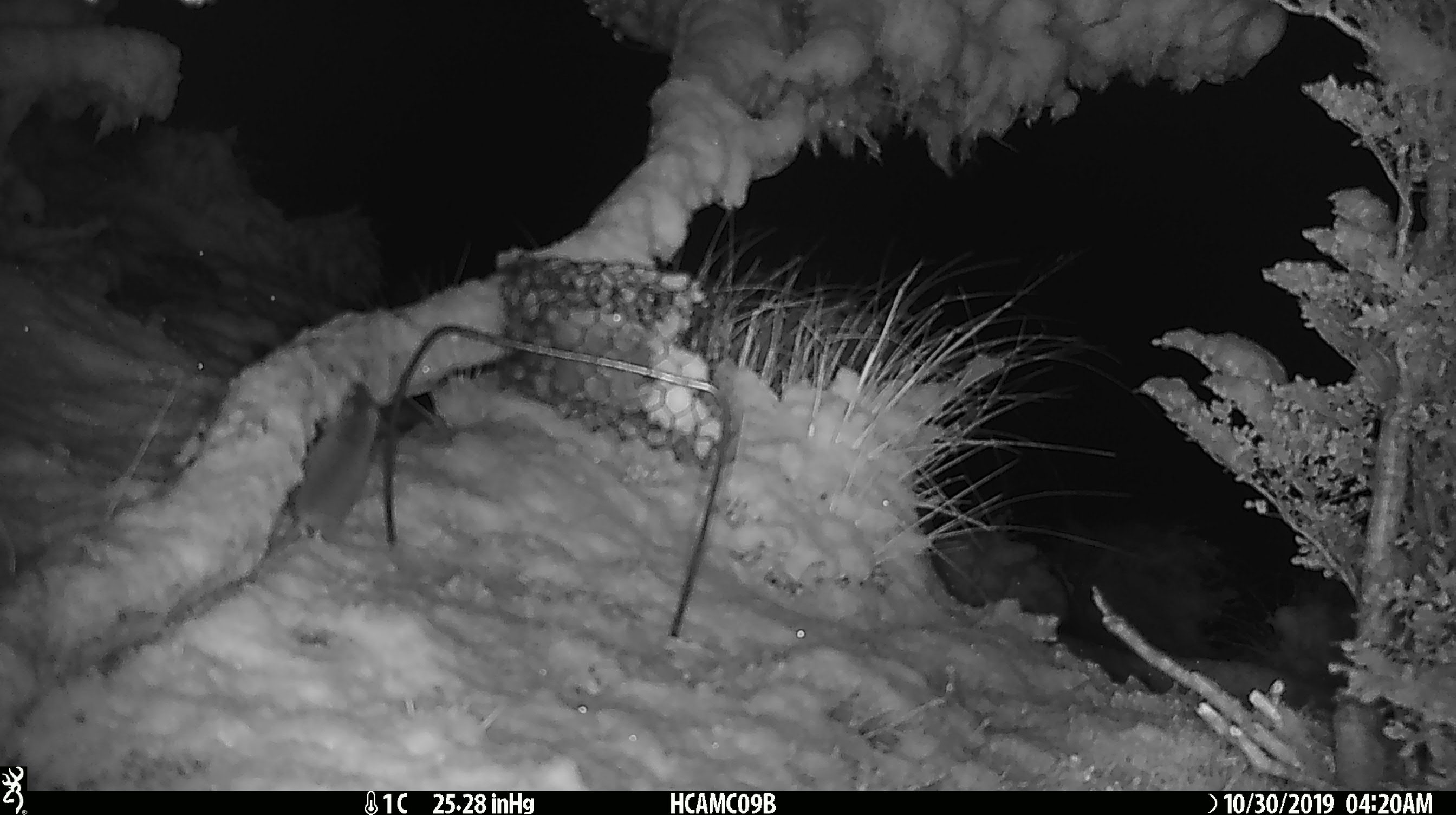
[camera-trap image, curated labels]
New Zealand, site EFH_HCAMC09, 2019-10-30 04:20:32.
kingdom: Animalia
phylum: Chordata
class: Mammalia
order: Rodentia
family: Muridae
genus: Mus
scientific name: Mus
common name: mouse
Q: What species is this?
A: Mouse (Mus).